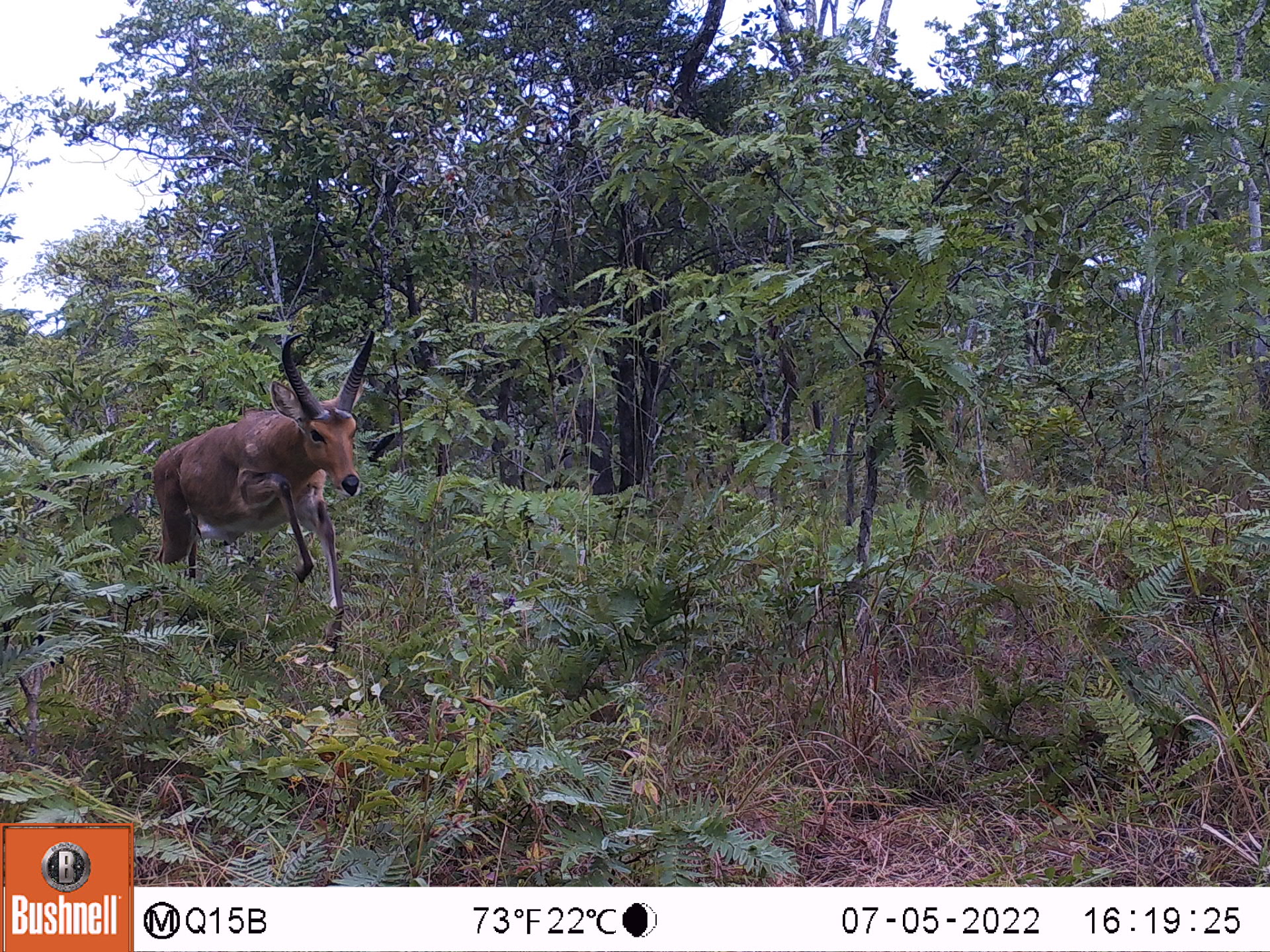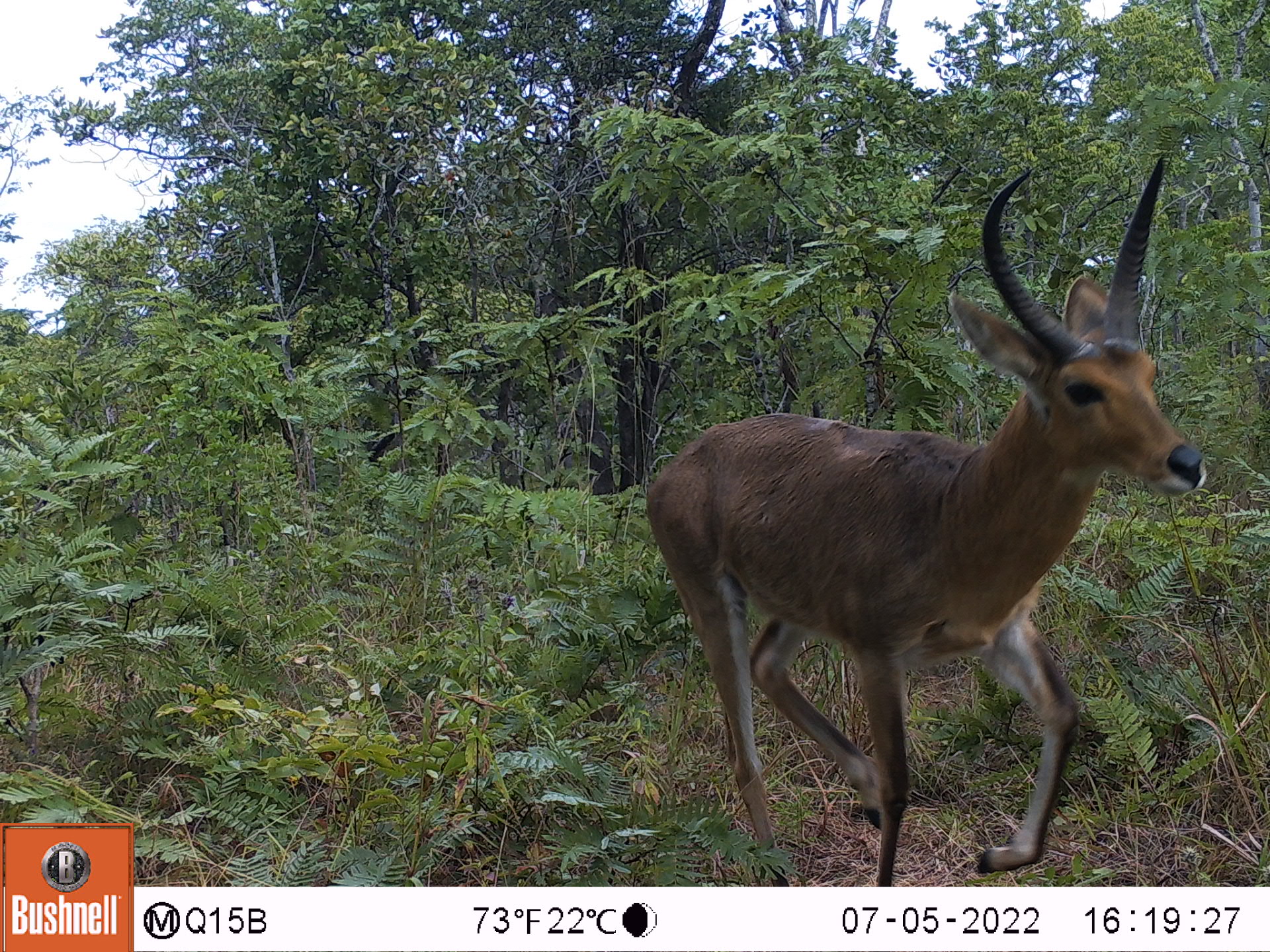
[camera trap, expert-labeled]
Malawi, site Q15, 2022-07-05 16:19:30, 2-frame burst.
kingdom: Animalia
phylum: Chordata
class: Mammalia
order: Artiodactyla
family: Bovidae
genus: Redunca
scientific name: Redunca arundinum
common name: southern reedbuck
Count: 1.